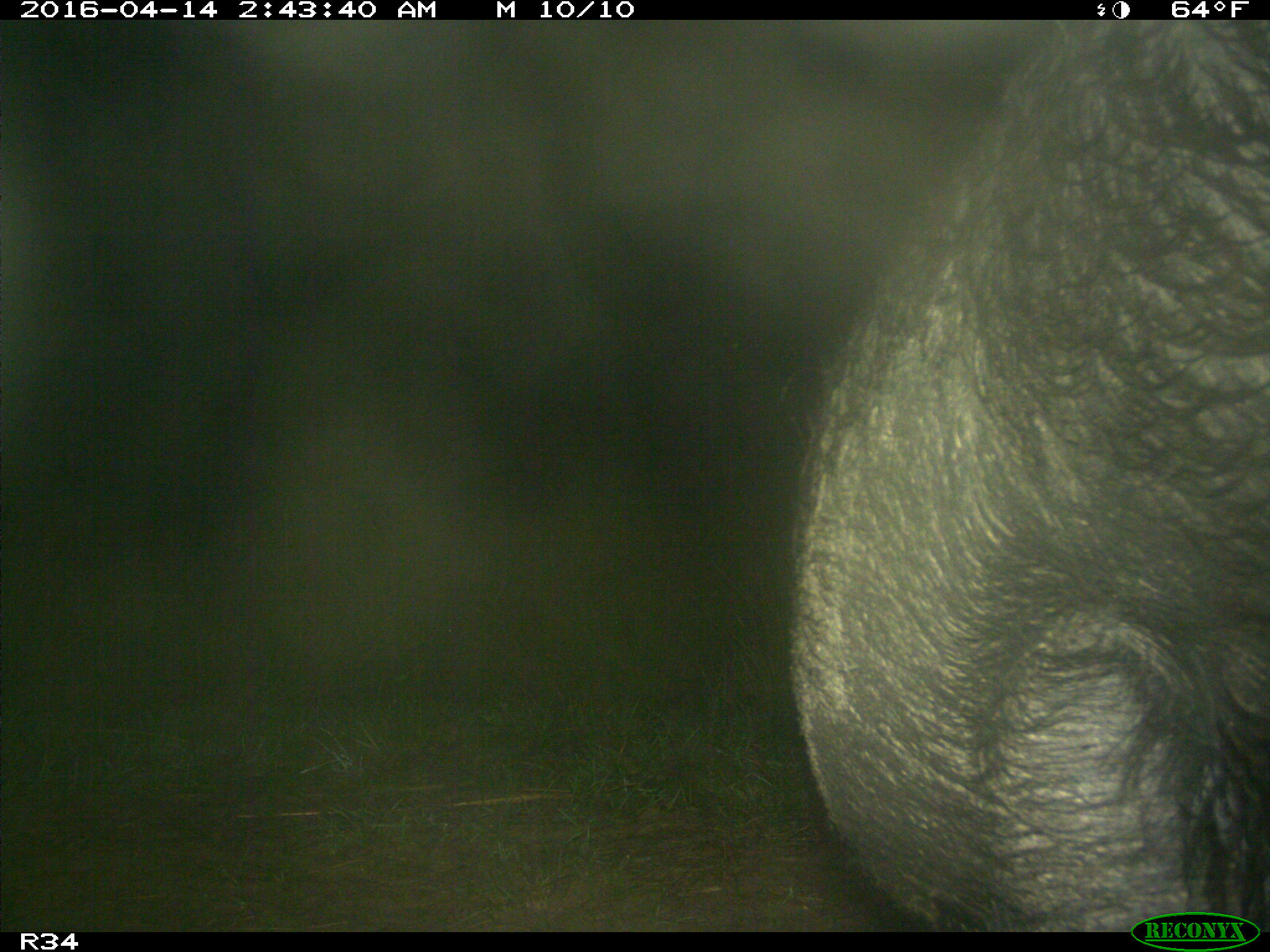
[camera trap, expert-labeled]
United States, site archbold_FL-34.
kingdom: Animalia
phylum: Chordata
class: Mammalia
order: Artiodactyla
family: Suidae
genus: Sus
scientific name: Sus scrofa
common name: wild boar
Sus scrofa (wild boar).